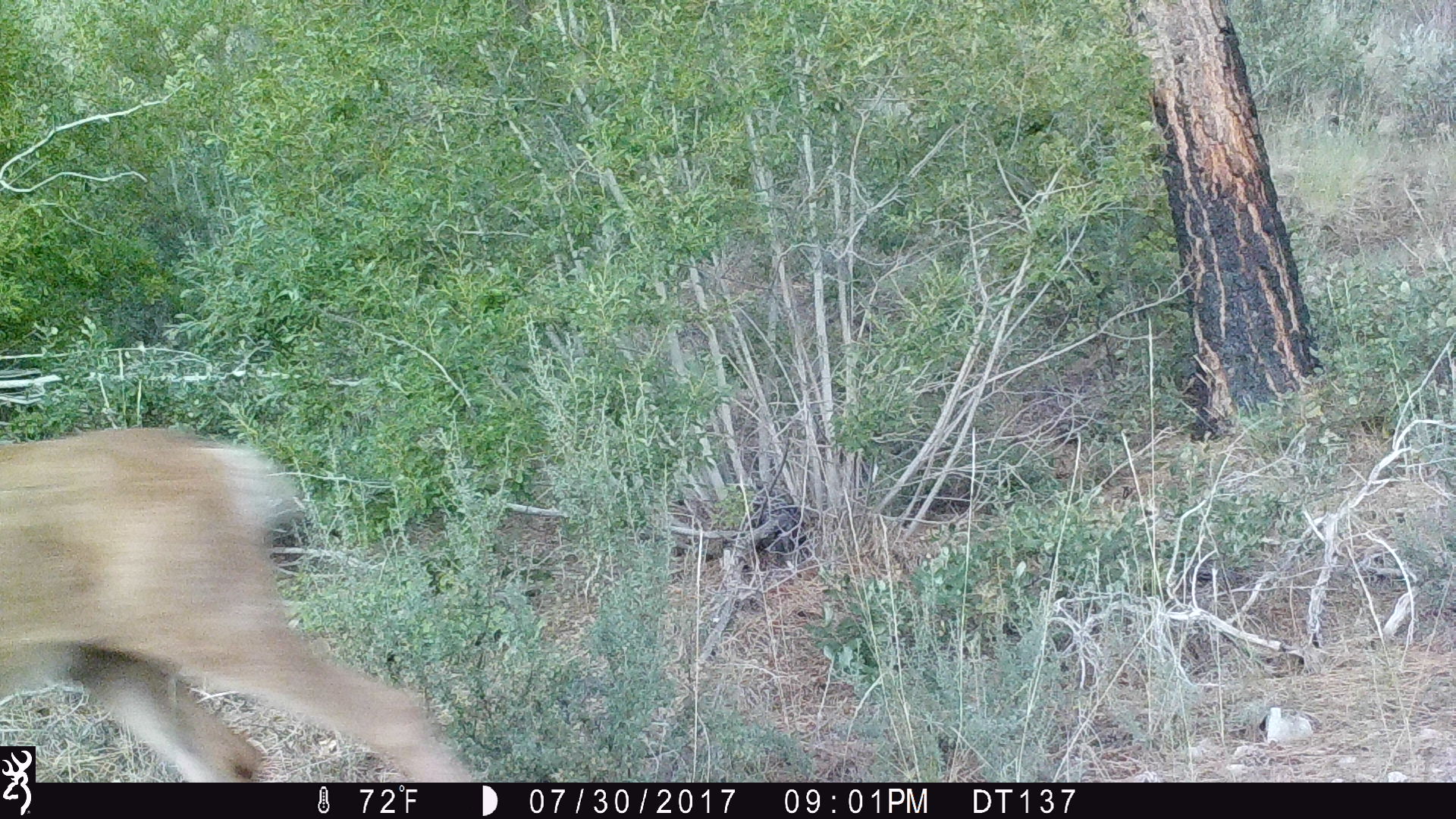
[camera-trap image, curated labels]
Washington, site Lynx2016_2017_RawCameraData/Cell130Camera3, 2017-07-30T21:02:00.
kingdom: Animalia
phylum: Chordata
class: Mammalia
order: Artiodactyla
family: Cervidae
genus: Odocoileus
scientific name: Odocoileus hemionus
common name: mule deer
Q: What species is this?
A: Odocoileus hemionus (mule deer).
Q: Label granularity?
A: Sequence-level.